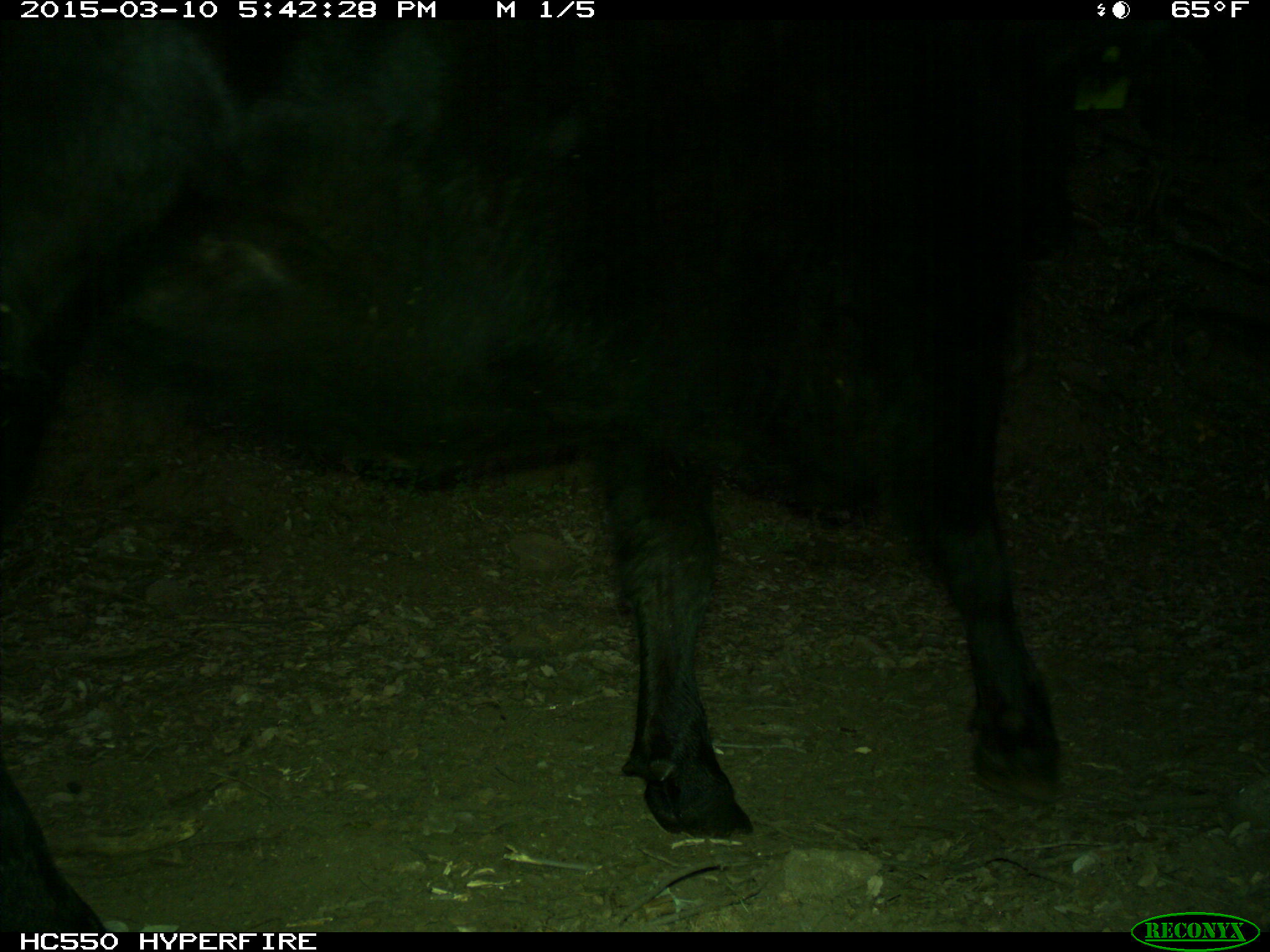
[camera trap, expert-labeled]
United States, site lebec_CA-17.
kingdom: Animalia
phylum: Chordata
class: Mammalia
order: Artiodactyla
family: Bovidae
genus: Bos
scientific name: Bos taurus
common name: domestic cow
Bos taurus (domestic cow).